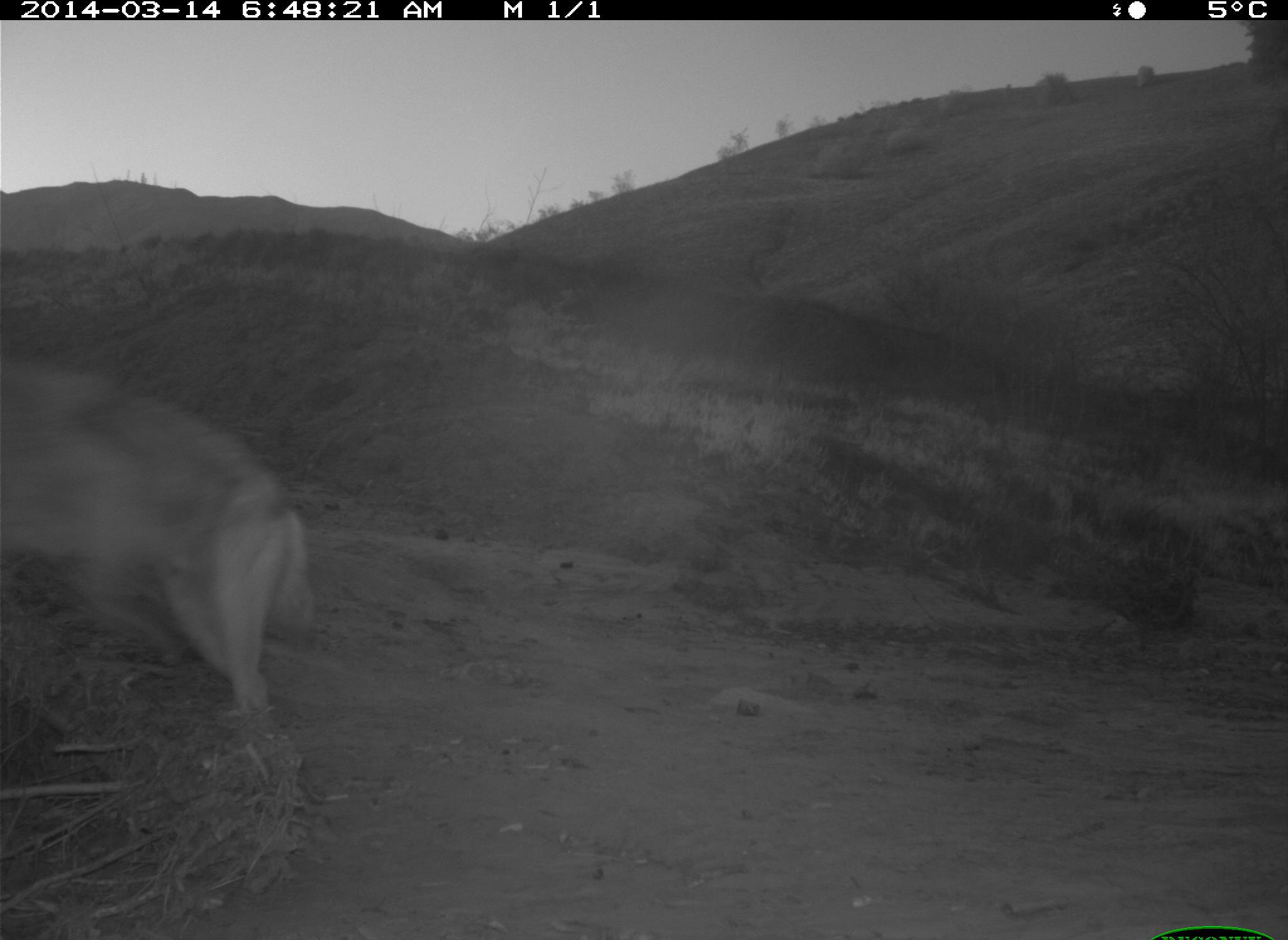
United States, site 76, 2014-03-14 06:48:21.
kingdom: Animalia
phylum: Chordata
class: Mammalia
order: Carnivora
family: Canidae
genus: Canis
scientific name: Canis latrans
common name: coyote